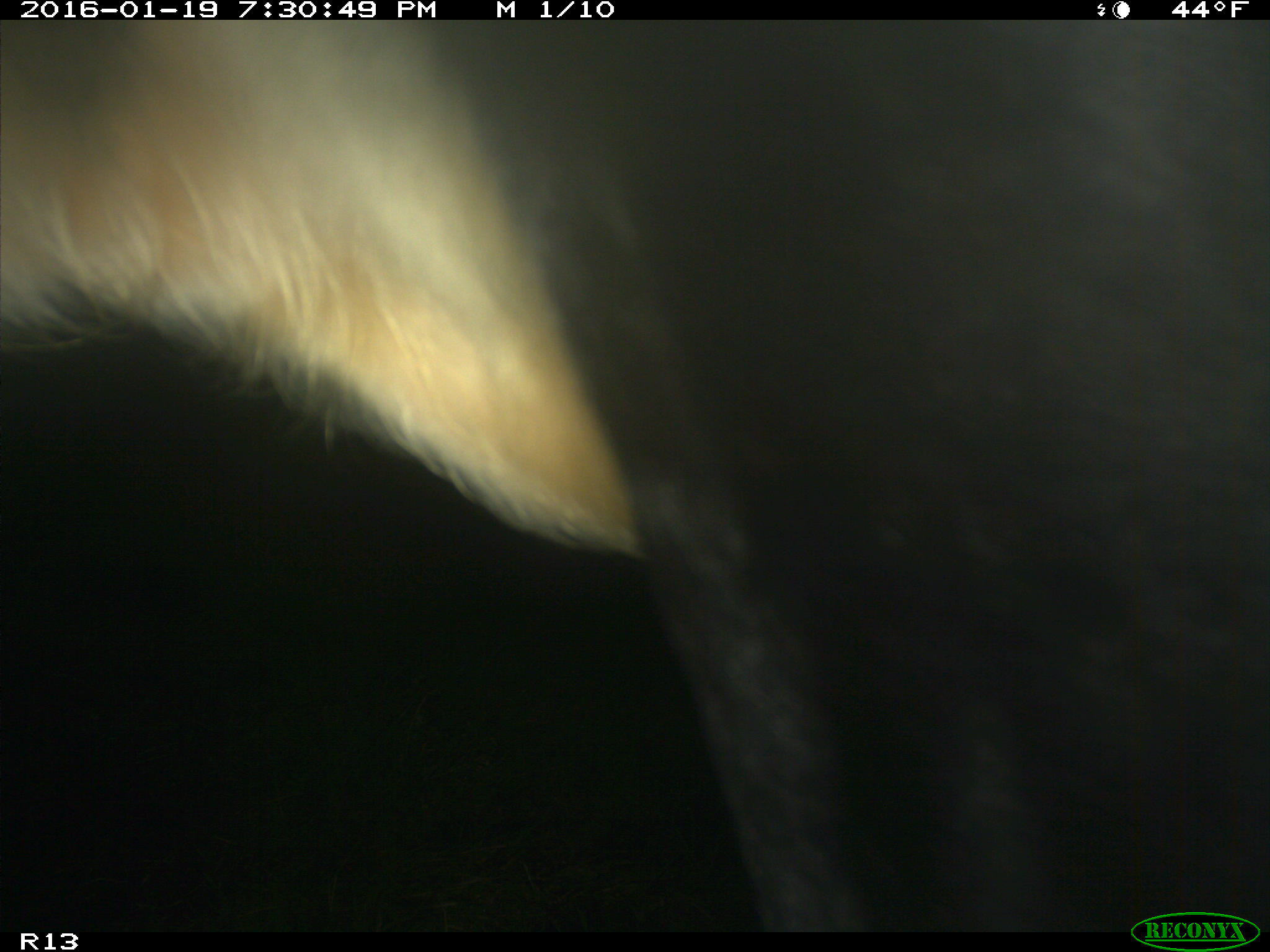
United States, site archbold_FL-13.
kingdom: Animalia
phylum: Chordata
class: Mammalia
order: Artiodactyla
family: Bovidae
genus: Bos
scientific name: Bos taurus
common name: domestic cow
Bos taurus (domestic cow).